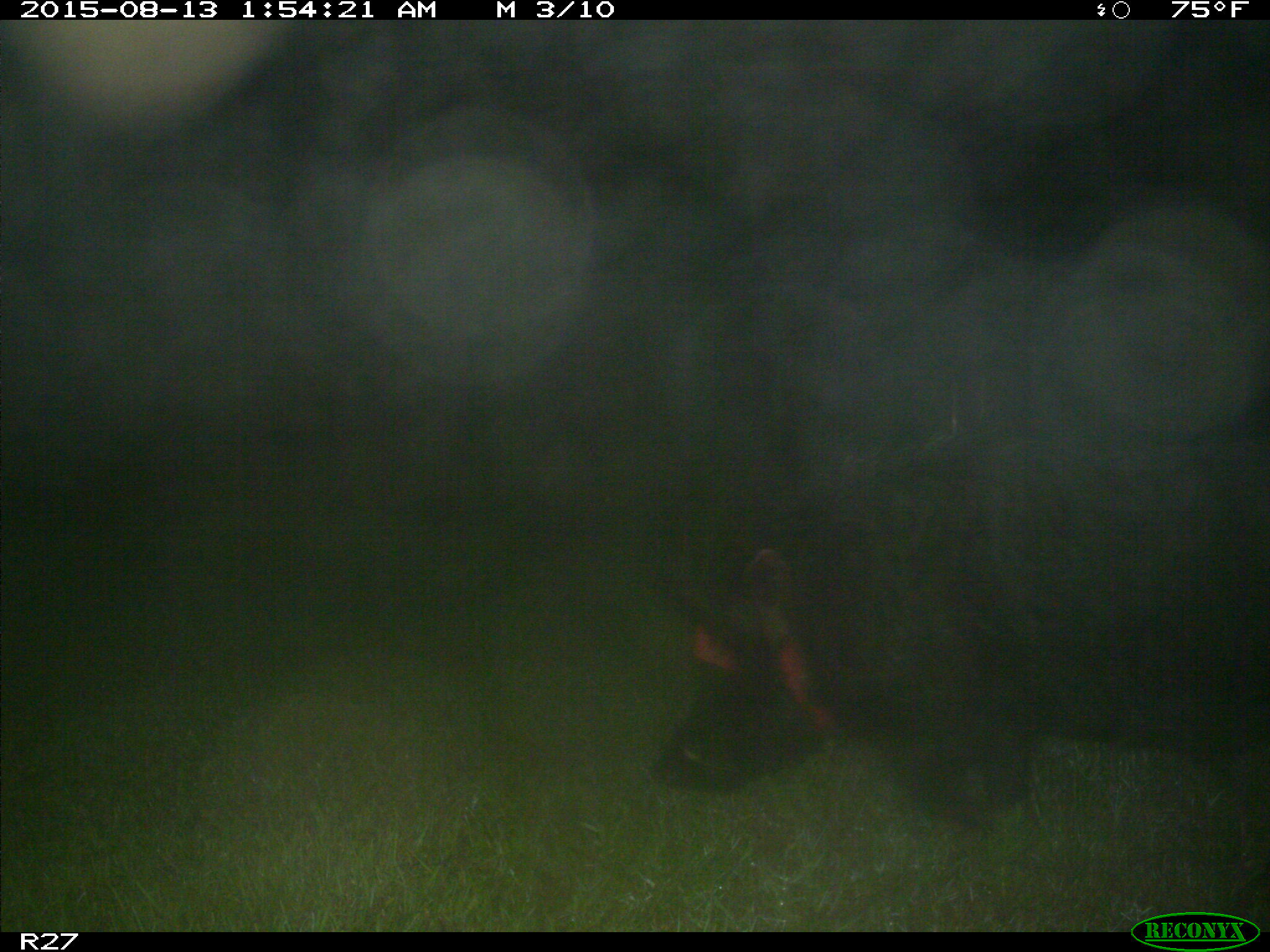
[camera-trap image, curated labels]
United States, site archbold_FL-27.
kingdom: Animalia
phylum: Chordata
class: Mammalia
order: Artiodactyla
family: Suidae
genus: Sus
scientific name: Sus scrofa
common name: wild boar